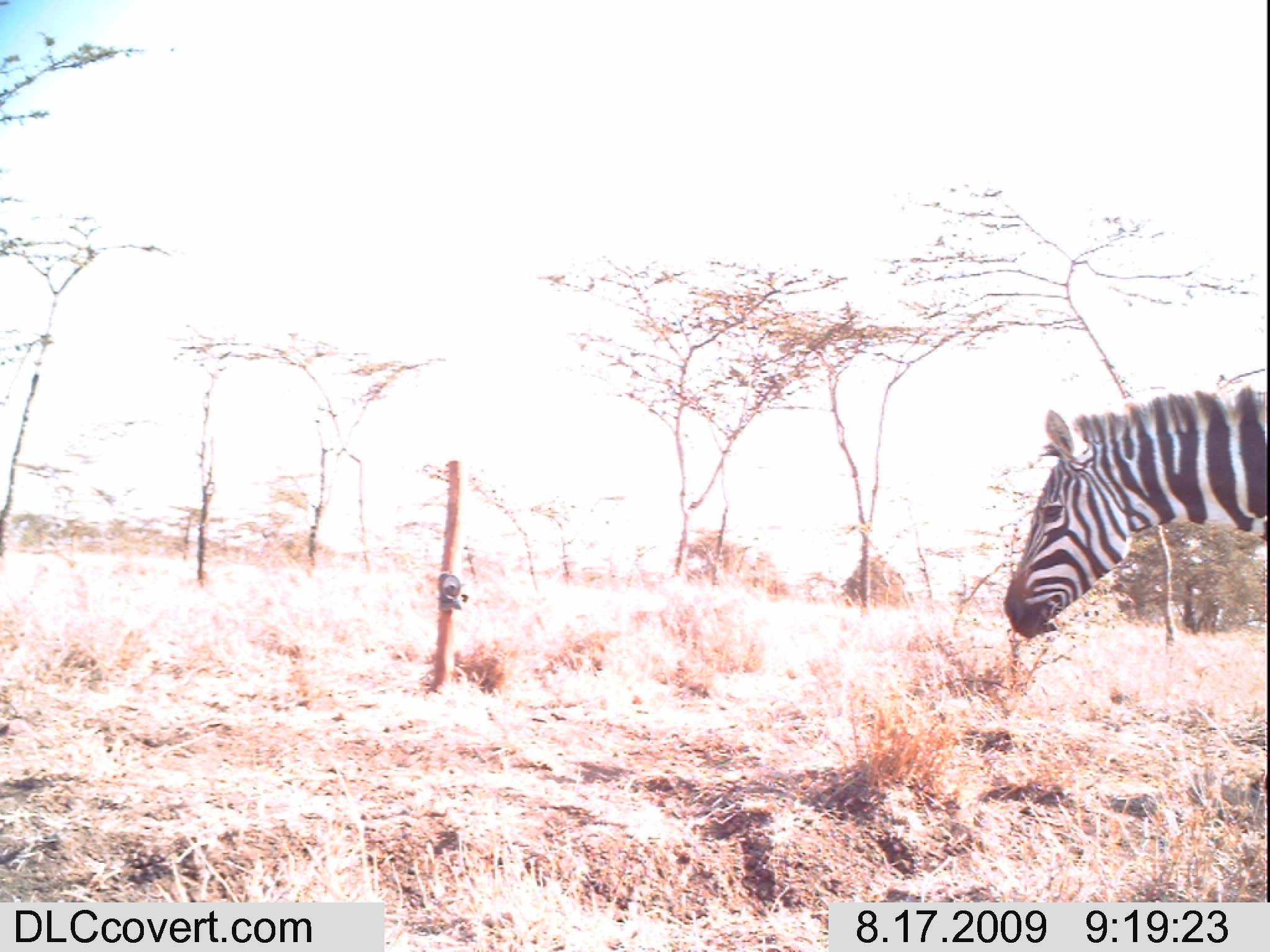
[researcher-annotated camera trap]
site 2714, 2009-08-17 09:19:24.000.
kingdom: Animalia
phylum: Chordata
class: Mammalia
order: Perissodactyla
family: Equidae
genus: Equus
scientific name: Equus quagga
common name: plains zebra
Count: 1.